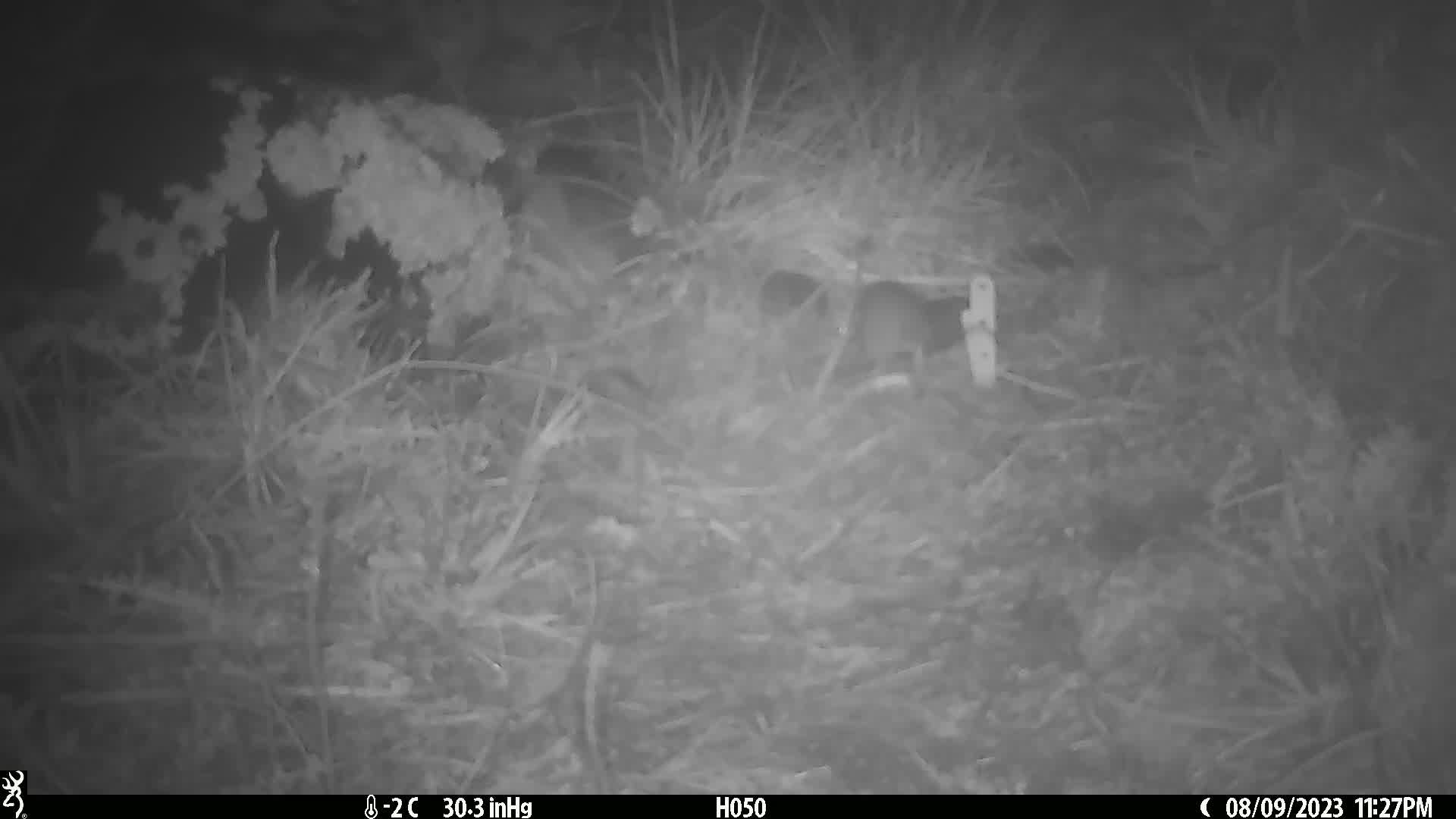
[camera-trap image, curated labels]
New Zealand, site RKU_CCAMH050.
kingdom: Animalia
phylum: Chordata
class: Mammalia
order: Rodentia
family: Muridae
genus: Rattus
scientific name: Rattus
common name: rat